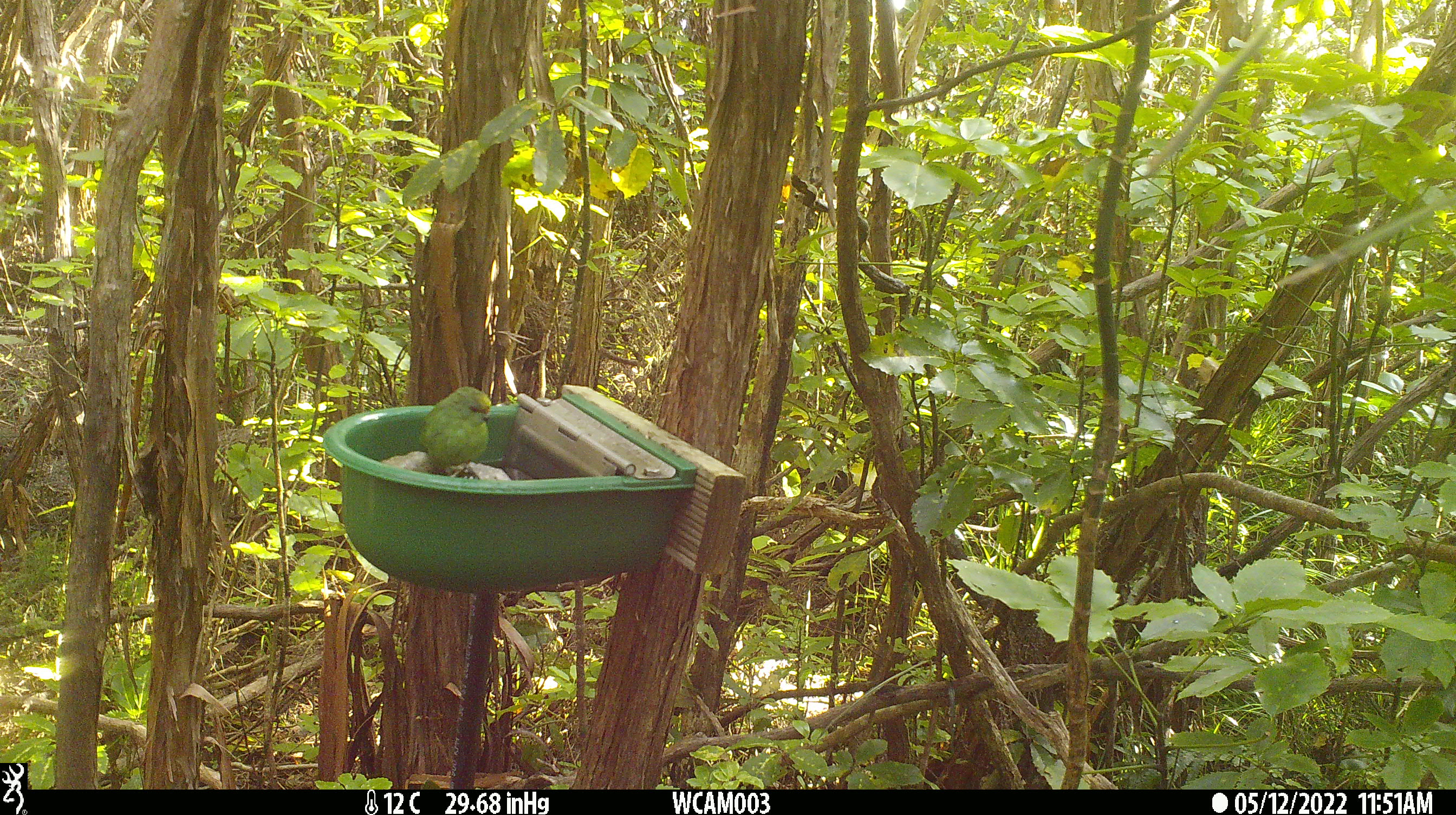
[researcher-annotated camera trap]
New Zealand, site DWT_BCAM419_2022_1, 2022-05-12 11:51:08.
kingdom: Animalia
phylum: Chordata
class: Aves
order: Psittaciformes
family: Psittaculidae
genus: Cyanoramphus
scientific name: Cyanoramphus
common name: parakeet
Parakeet (Cyanoramphus).